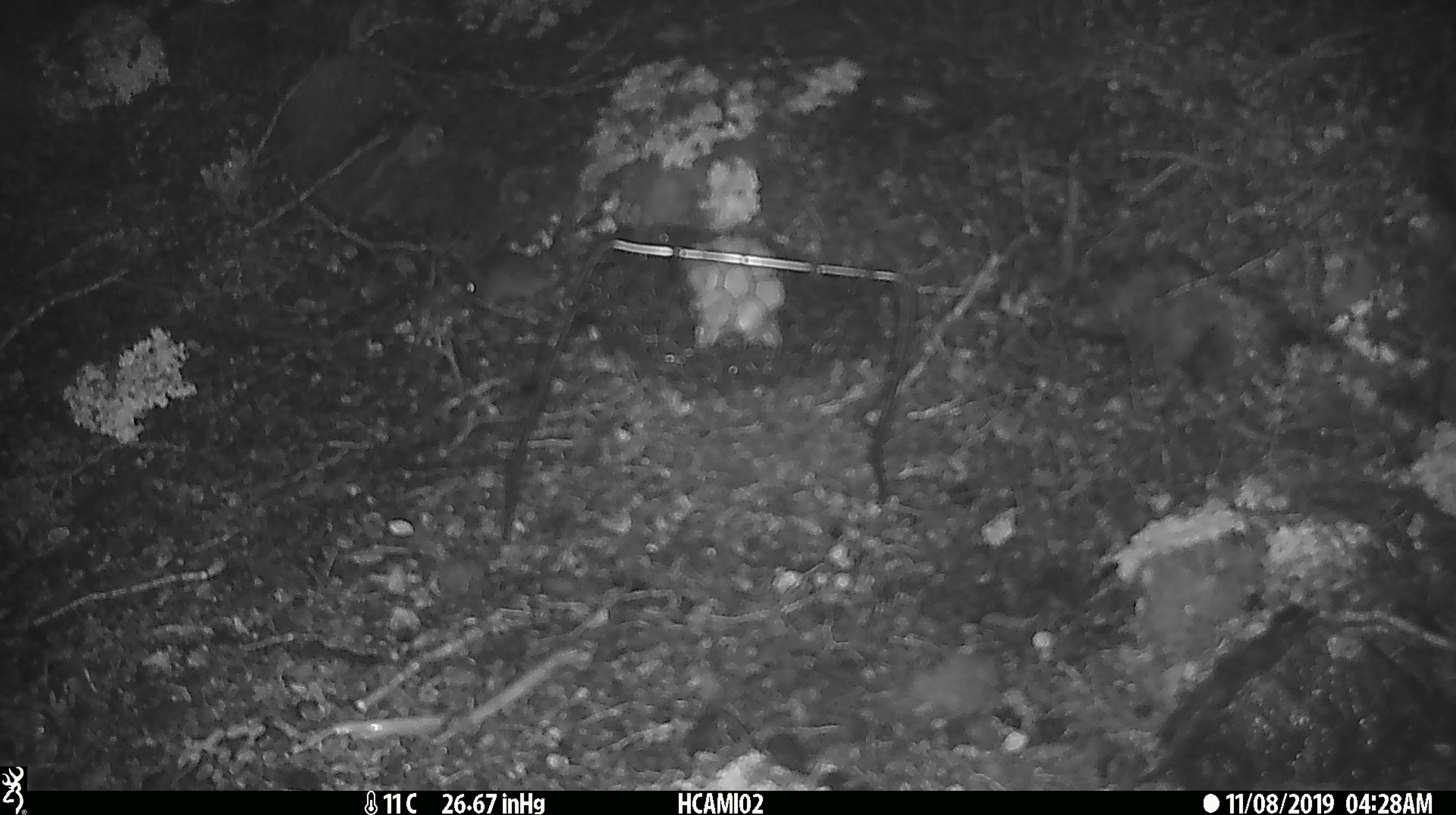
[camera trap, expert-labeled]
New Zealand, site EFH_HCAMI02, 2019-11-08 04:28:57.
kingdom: Animalia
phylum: Chordata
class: Mammalia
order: Rodentia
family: Muridae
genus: Mus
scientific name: Mus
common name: mouse